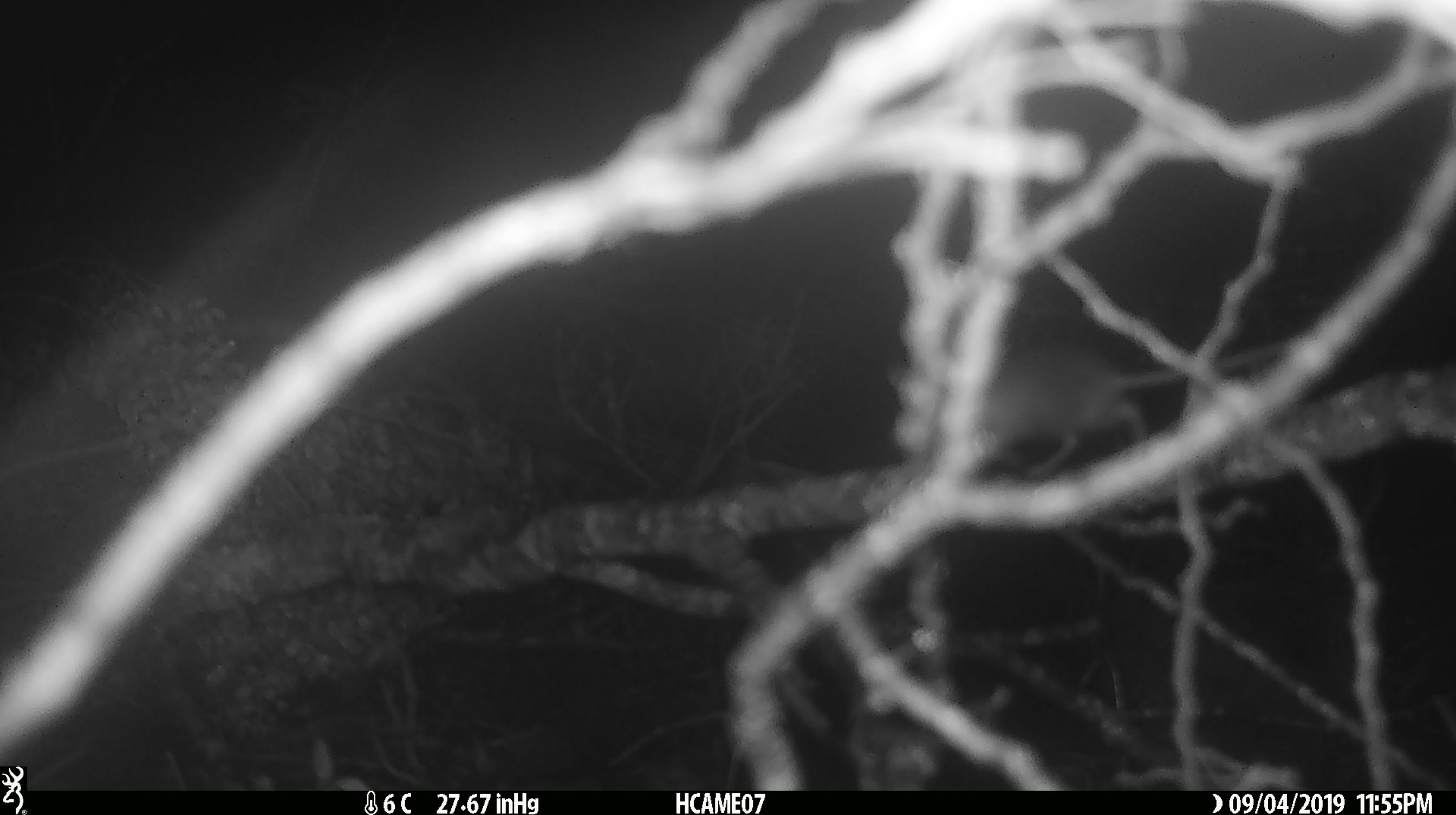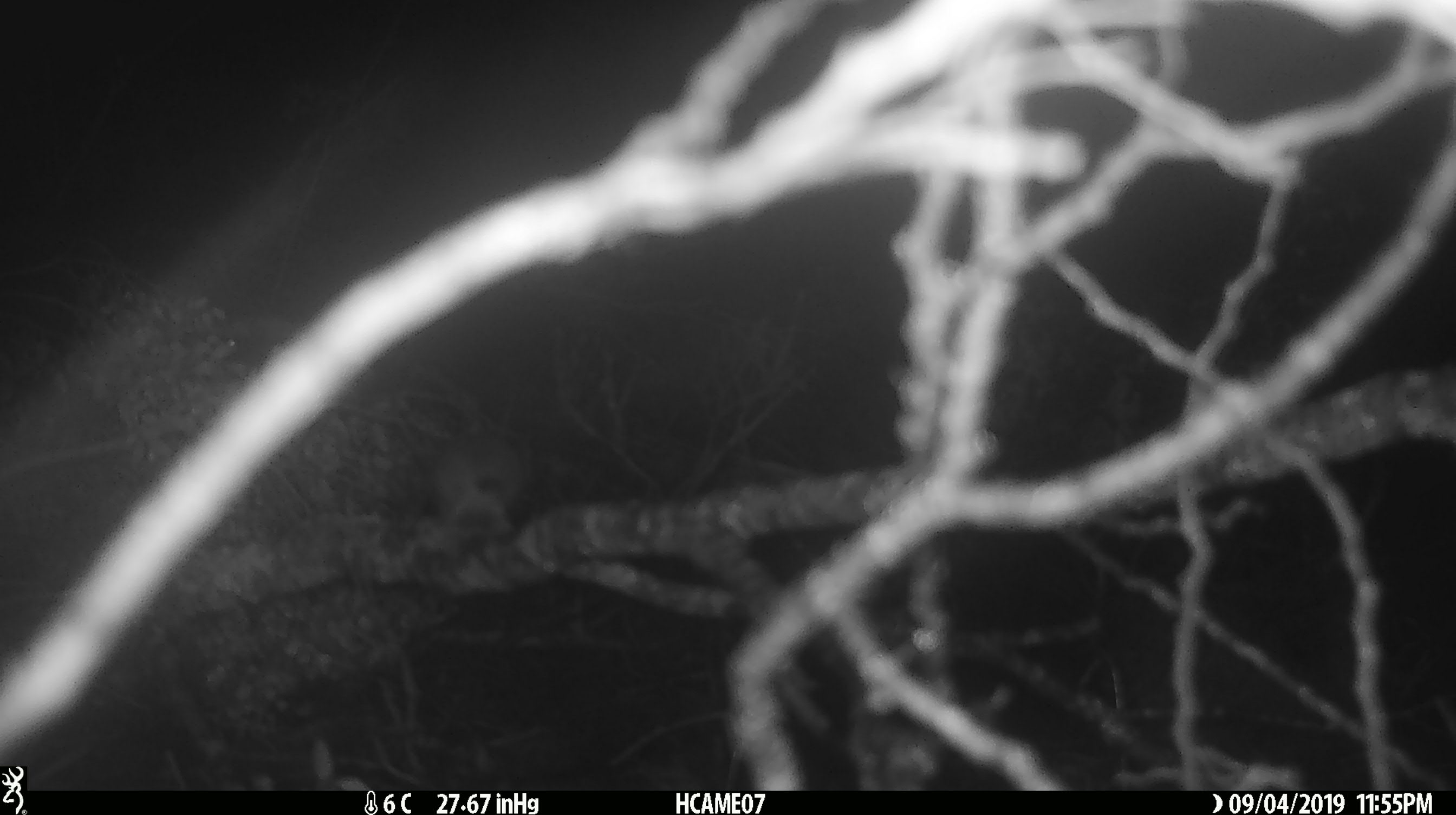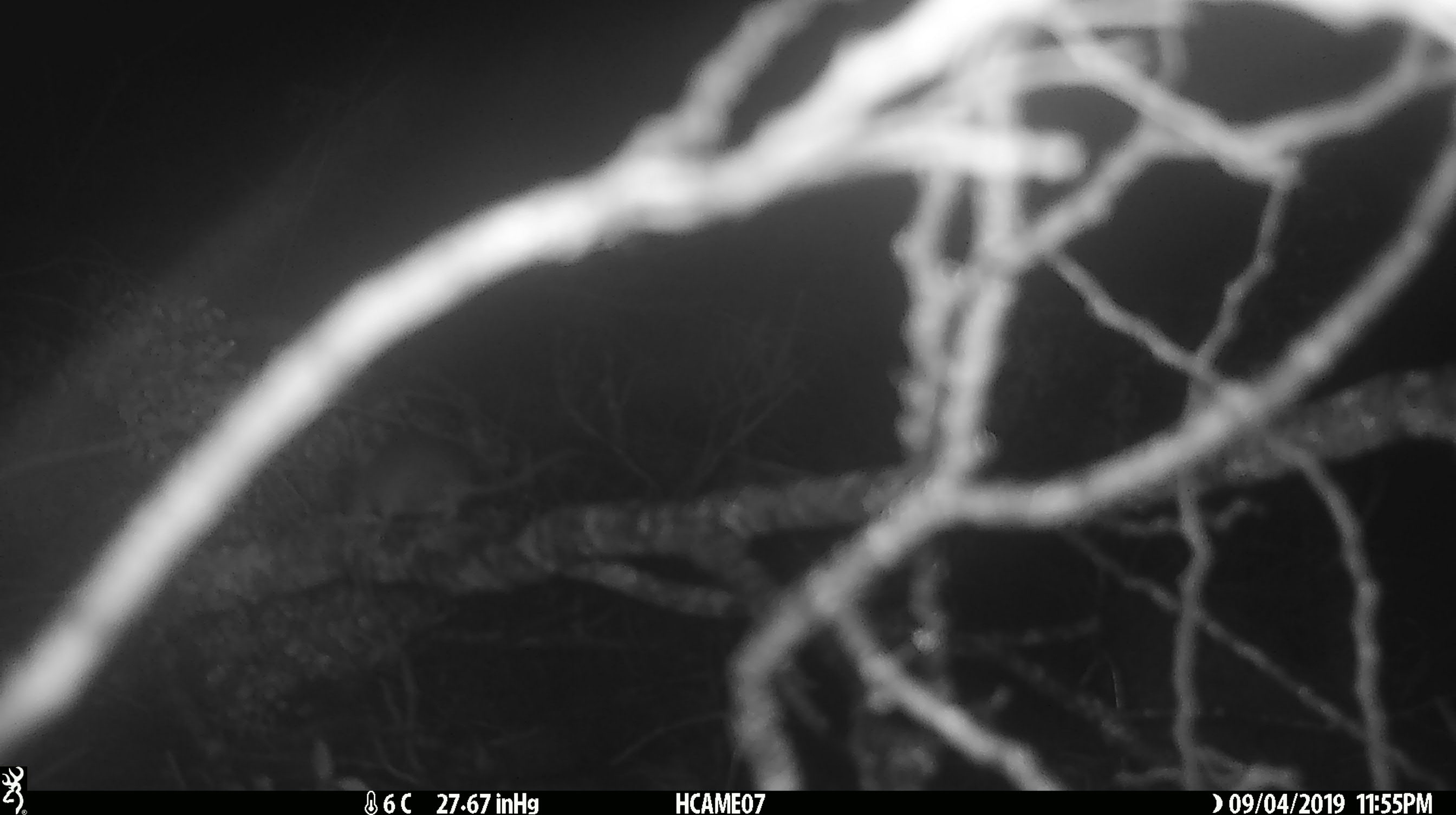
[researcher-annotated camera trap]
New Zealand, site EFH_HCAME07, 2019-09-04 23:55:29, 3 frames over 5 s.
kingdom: Animalia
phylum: Chordata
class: Mammalia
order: Rodentia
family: Muridae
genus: Mus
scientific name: Mus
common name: mouse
Mouse (Mus).